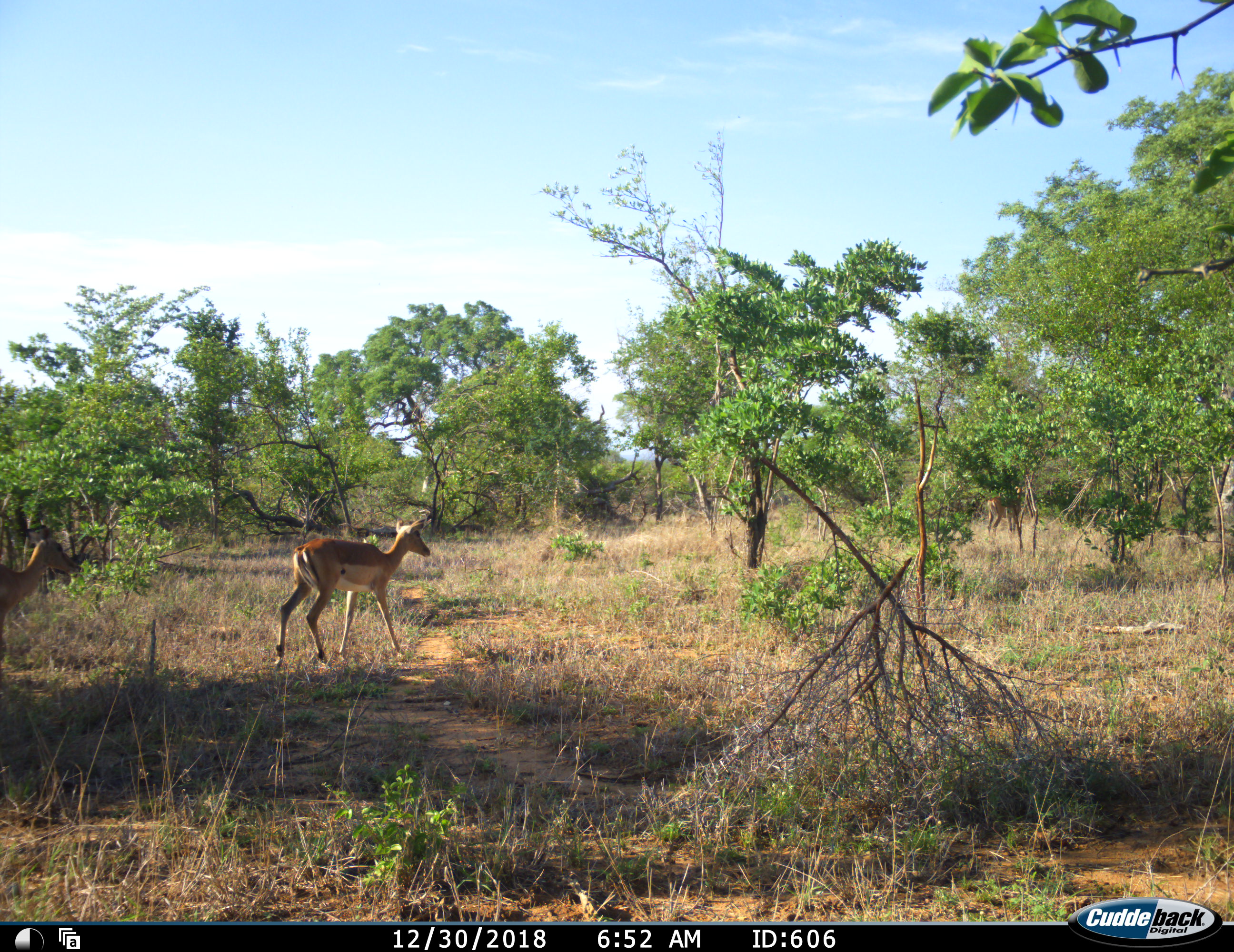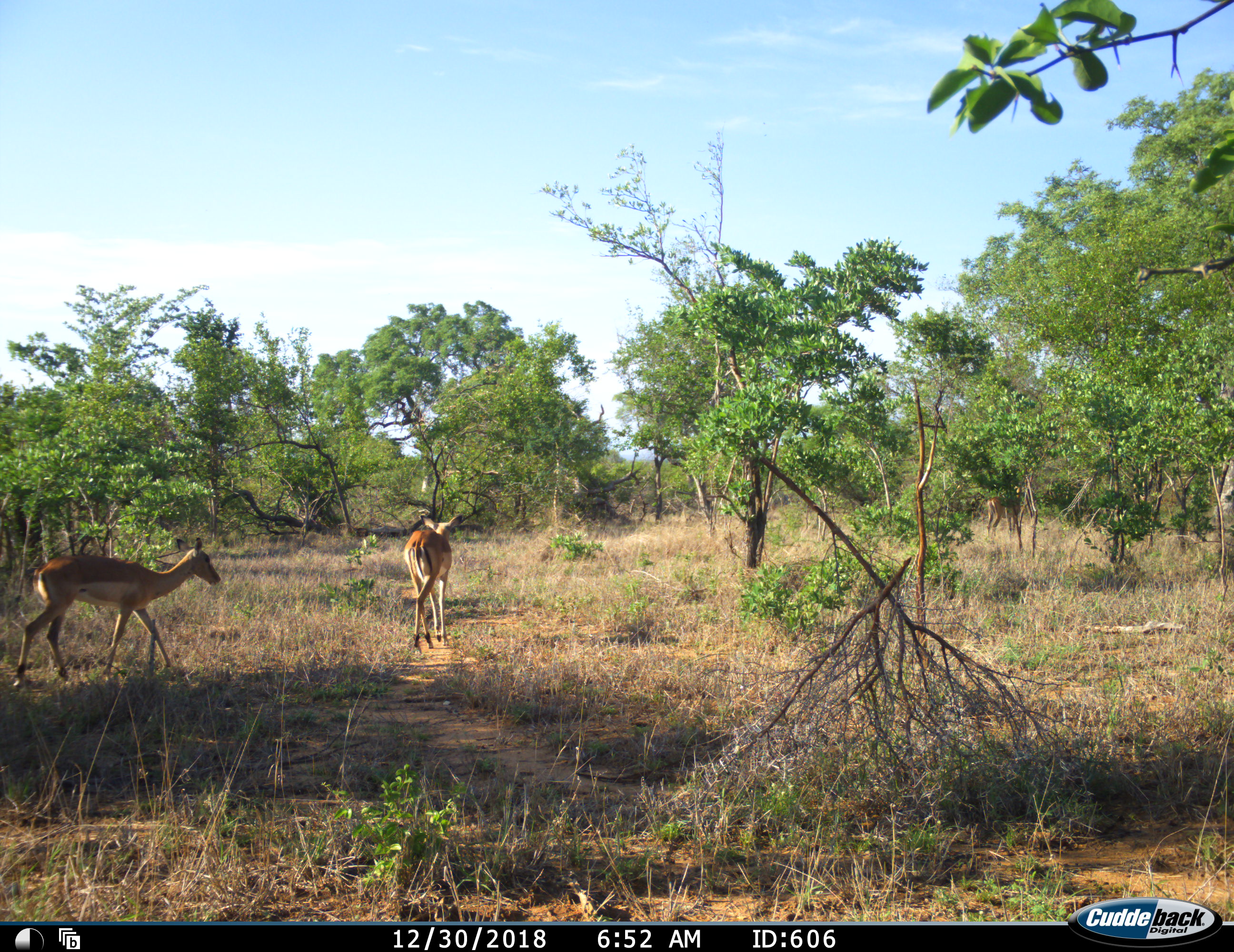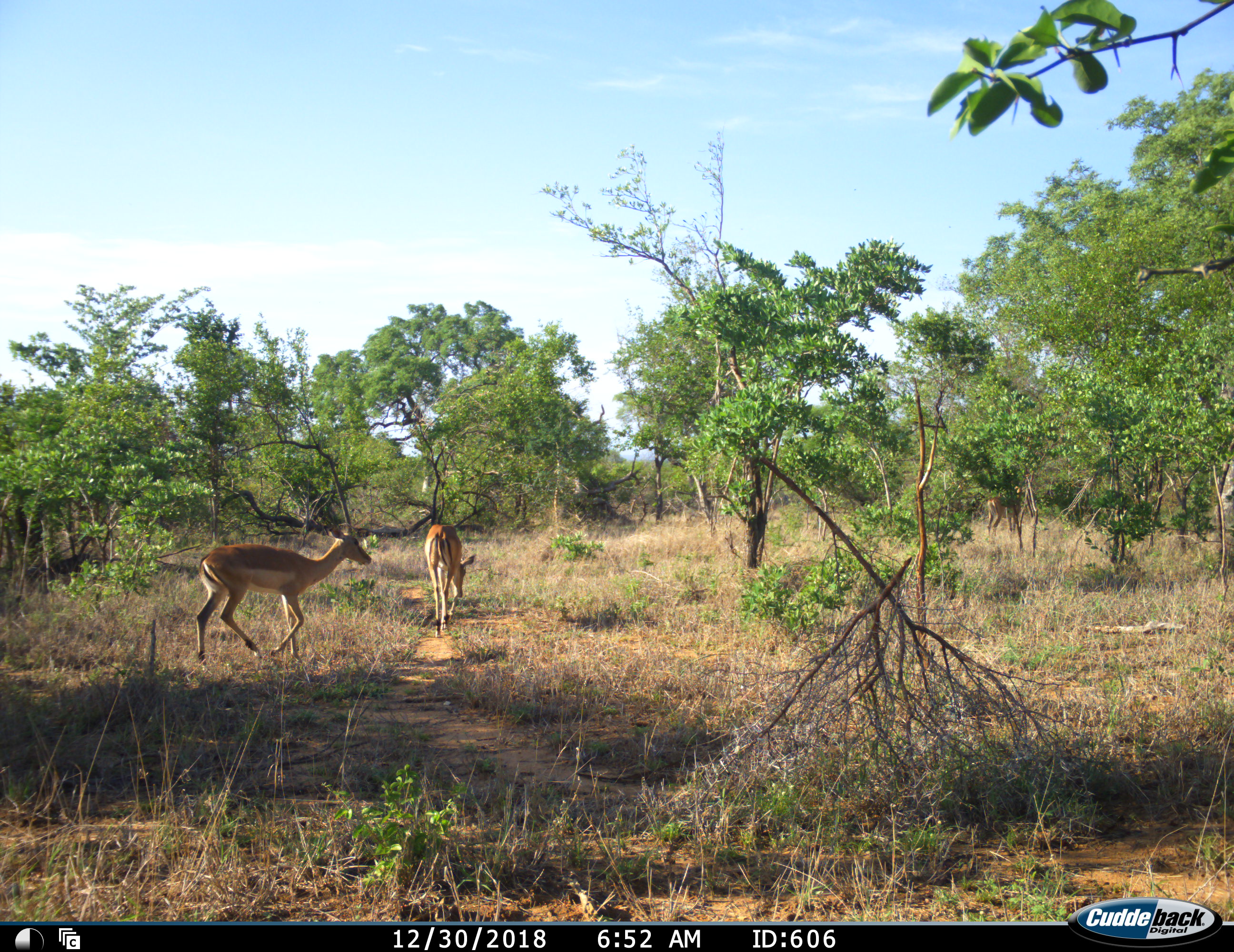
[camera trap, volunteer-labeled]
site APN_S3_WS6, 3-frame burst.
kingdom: Animalia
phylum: Chordata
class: Mammalia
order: Artiodactyla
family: Bovidae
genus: Aepyceros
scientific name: Aepyceros melampus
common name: impala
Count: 2.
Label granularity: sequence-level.